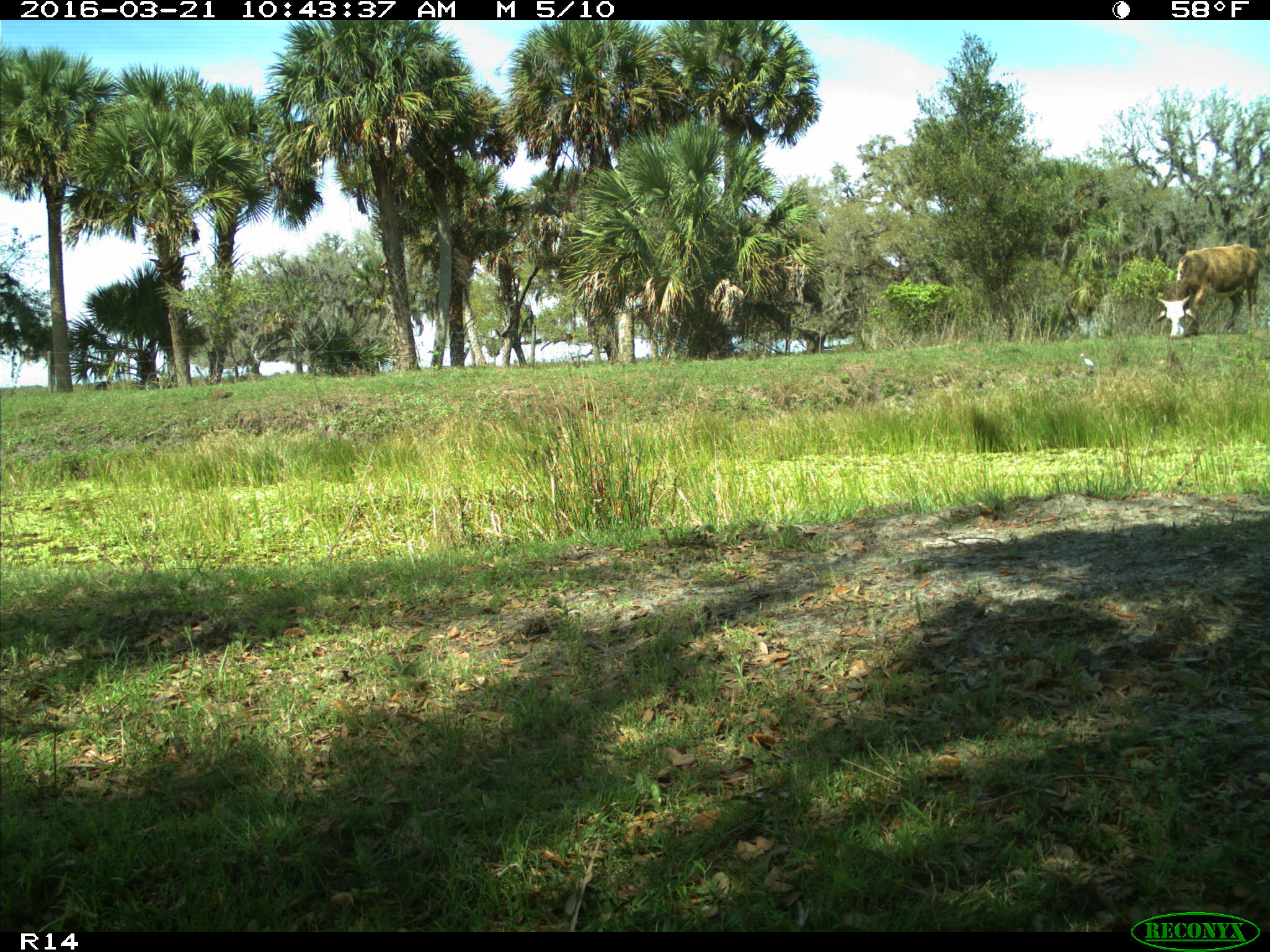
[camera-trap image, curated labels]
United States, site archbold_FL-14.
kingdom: Animalia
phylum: Chordata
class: Mammalia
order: Artiodactyla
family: Bovidae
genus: Bos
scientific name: Bos taurus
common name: domestic cow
Bos taurus (domestic cow).